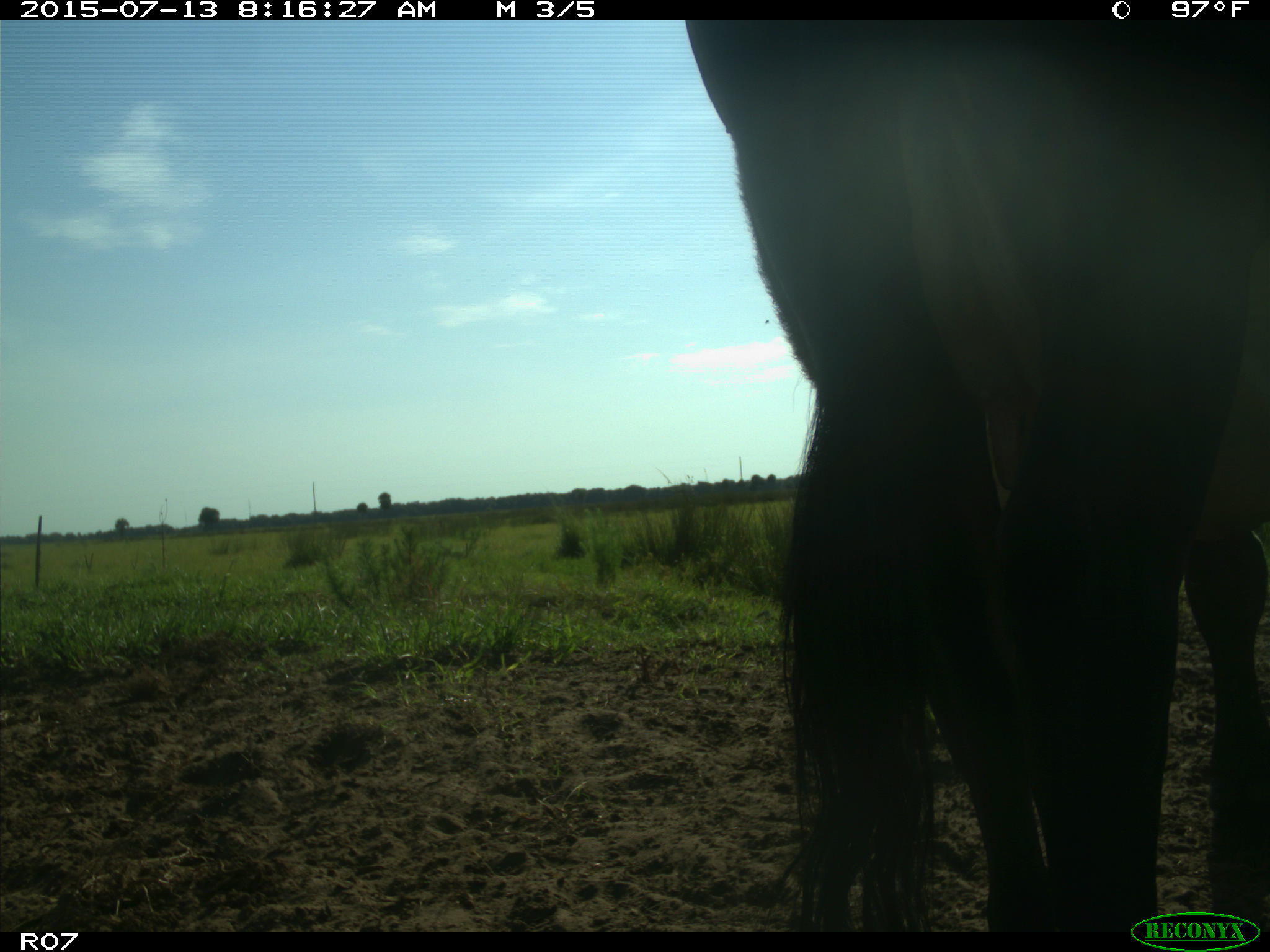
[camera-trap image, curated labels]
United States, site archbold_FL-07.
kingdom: Animalia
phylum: Chordata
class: Mammalia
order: Artiodactyla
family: Bovidae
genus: Bos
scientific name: Bos taurus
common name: domestic cow